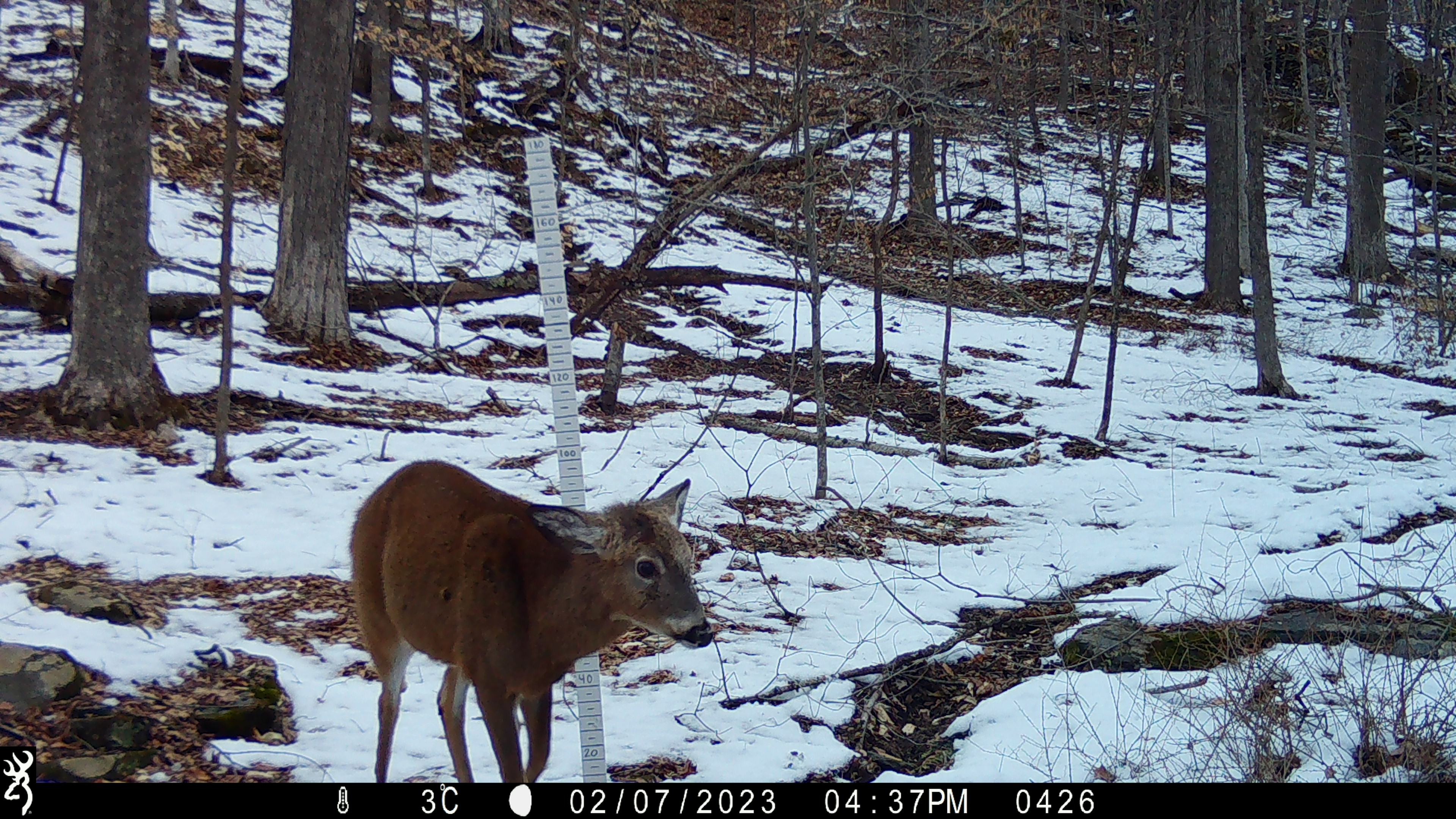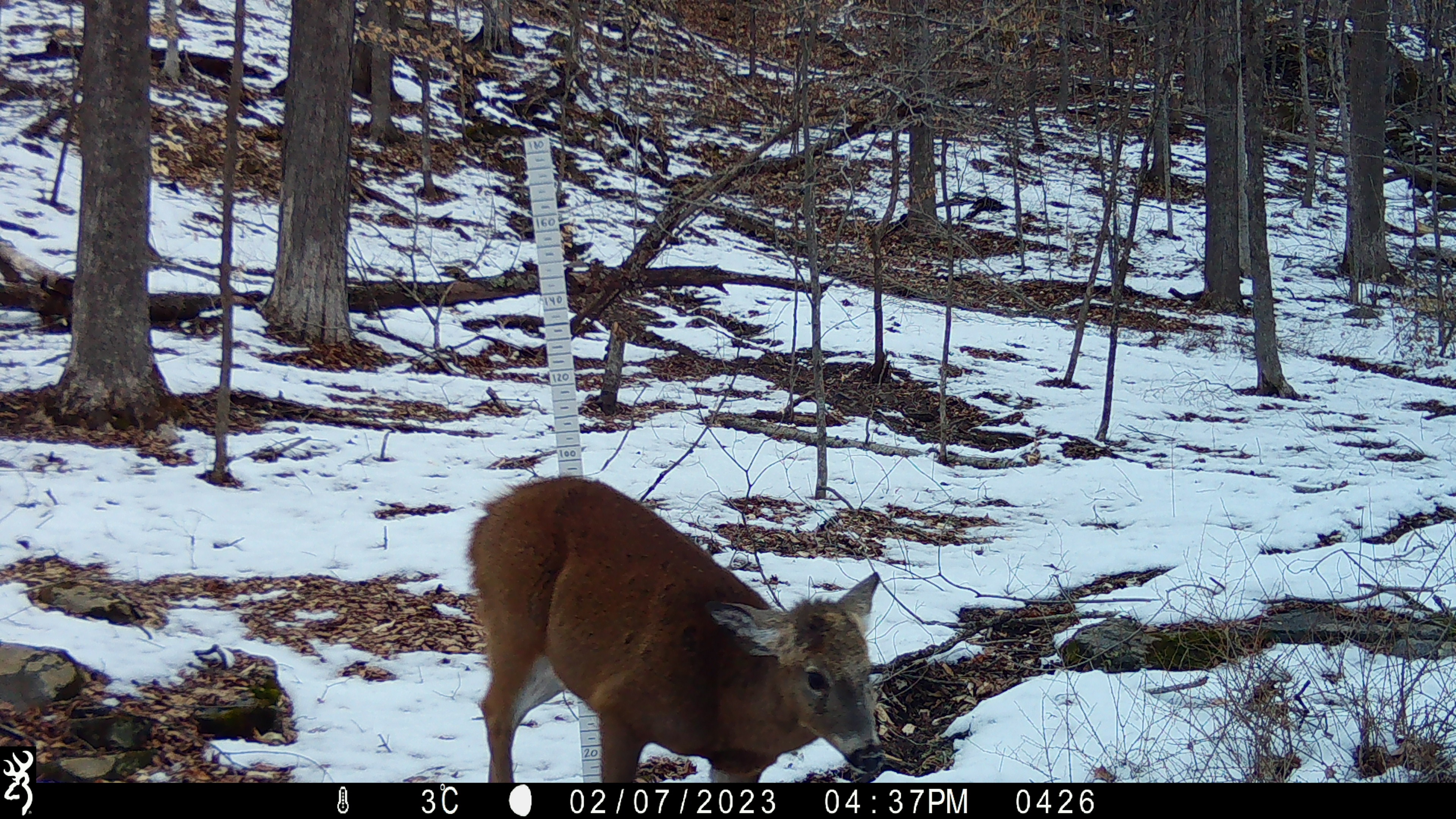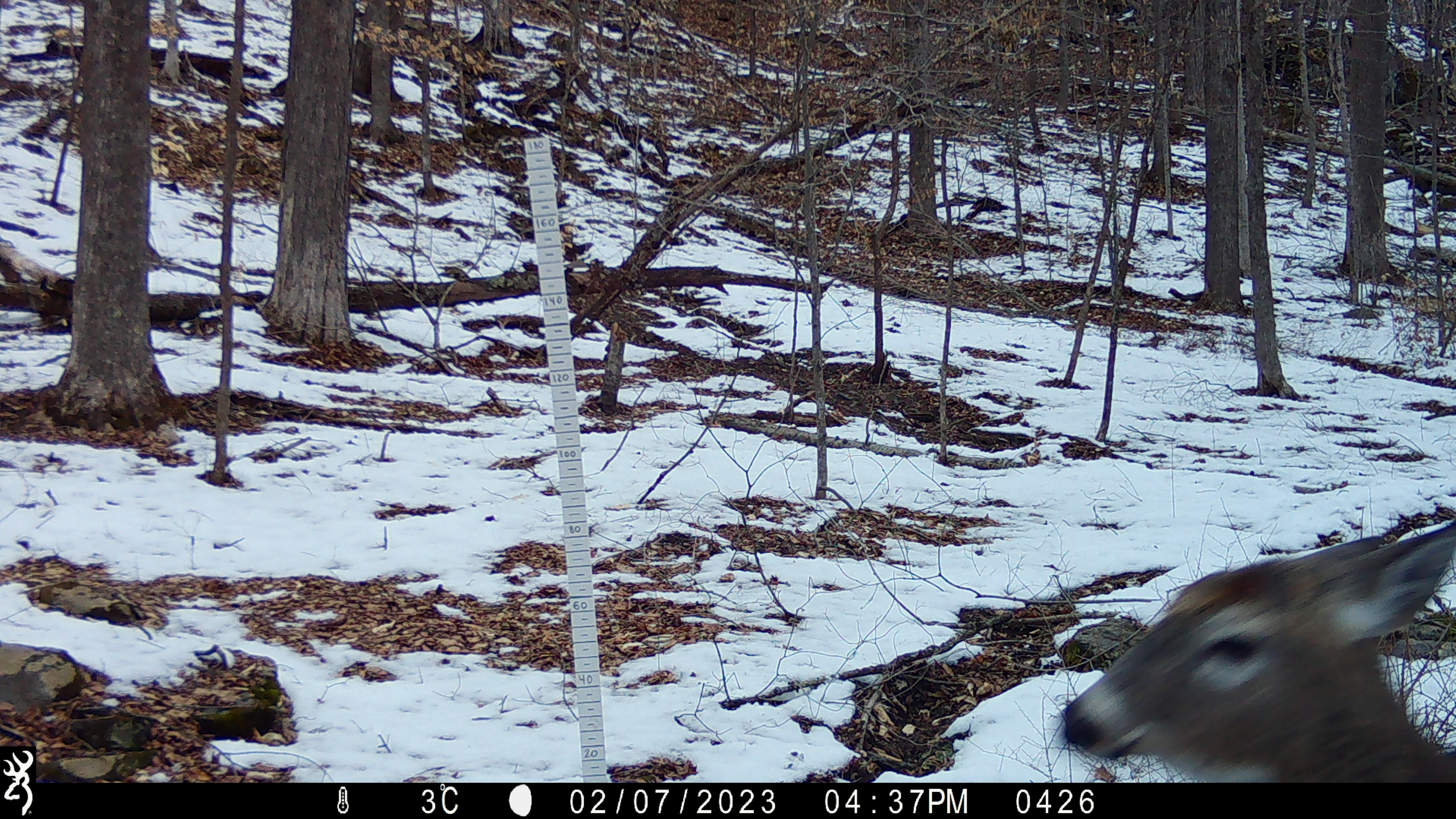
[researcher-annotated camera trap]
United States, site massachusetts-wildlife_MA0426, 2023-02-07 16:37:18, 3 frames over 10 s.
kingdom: Animalia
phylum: Chordata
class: Mammalia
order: Artiodactyla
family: Cervidae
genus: Odocoileus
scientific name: Odocoileus virginianus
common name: white-tailed deer